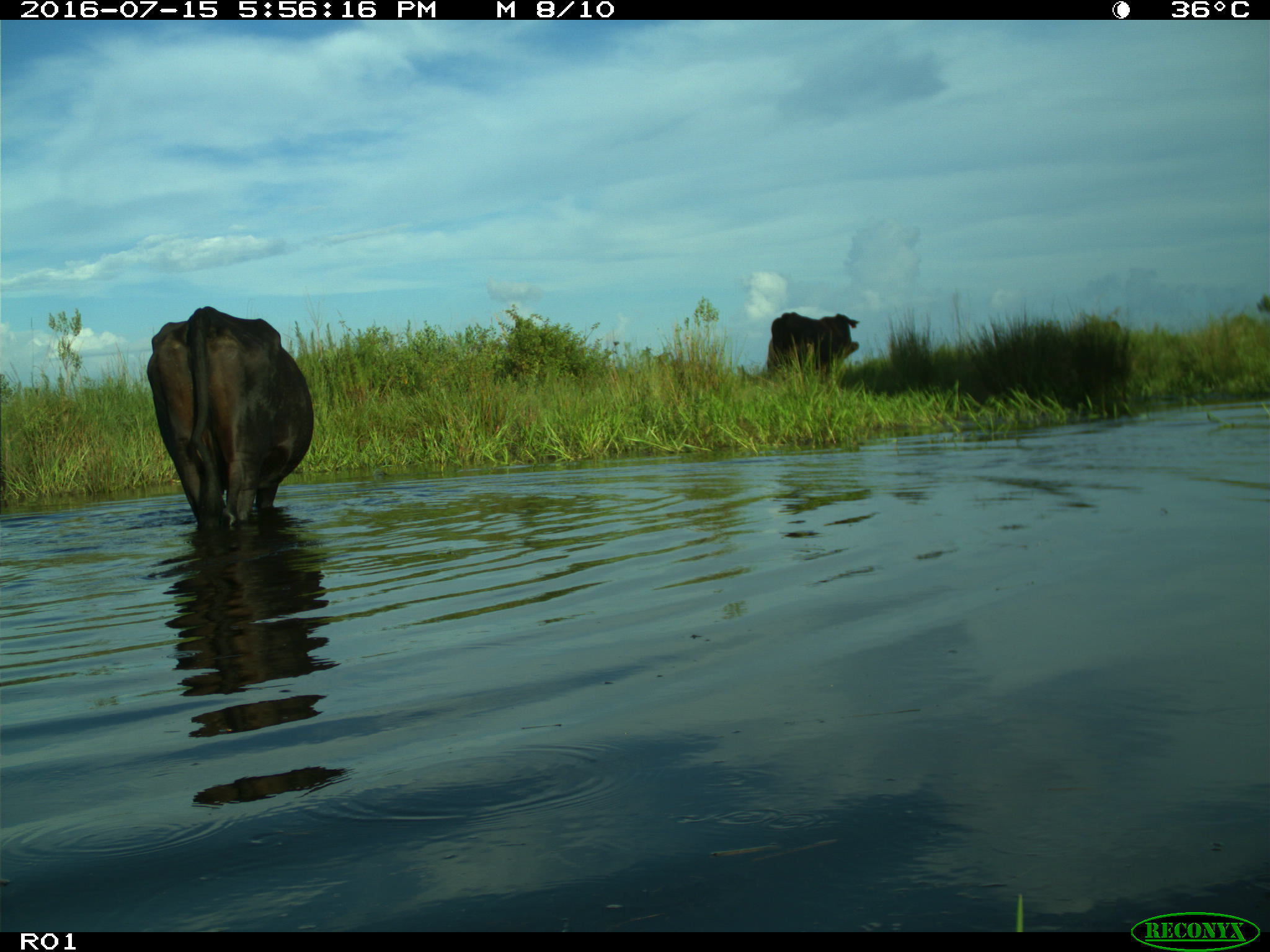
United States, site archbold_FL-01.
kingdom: Animalia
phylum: Chordata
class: Mammalia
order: Artiodactyla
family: Bovidae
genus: Bos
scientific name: Bos taurus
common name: domestic cow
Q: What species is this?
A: Bos taurus (domestic cow).